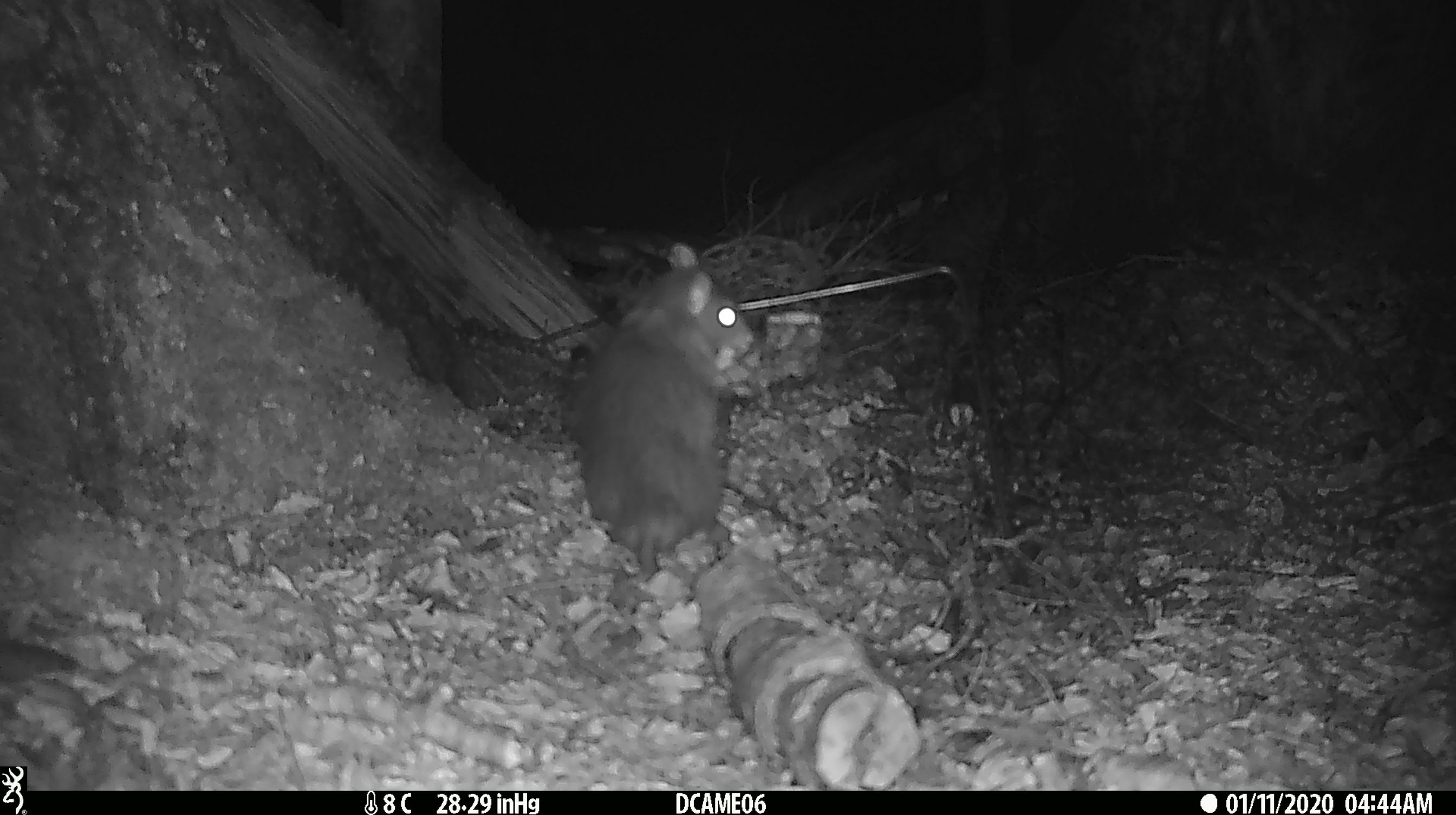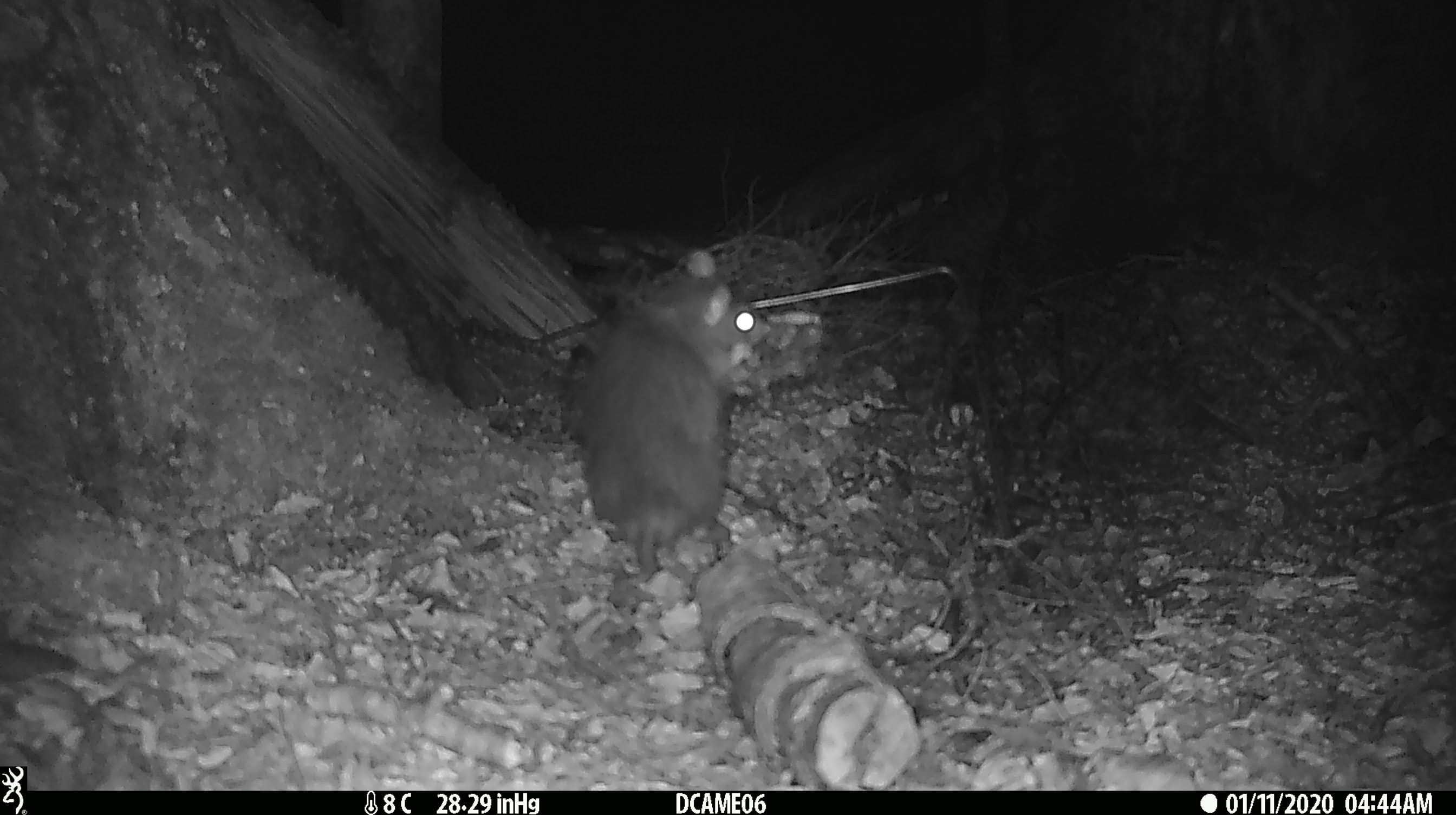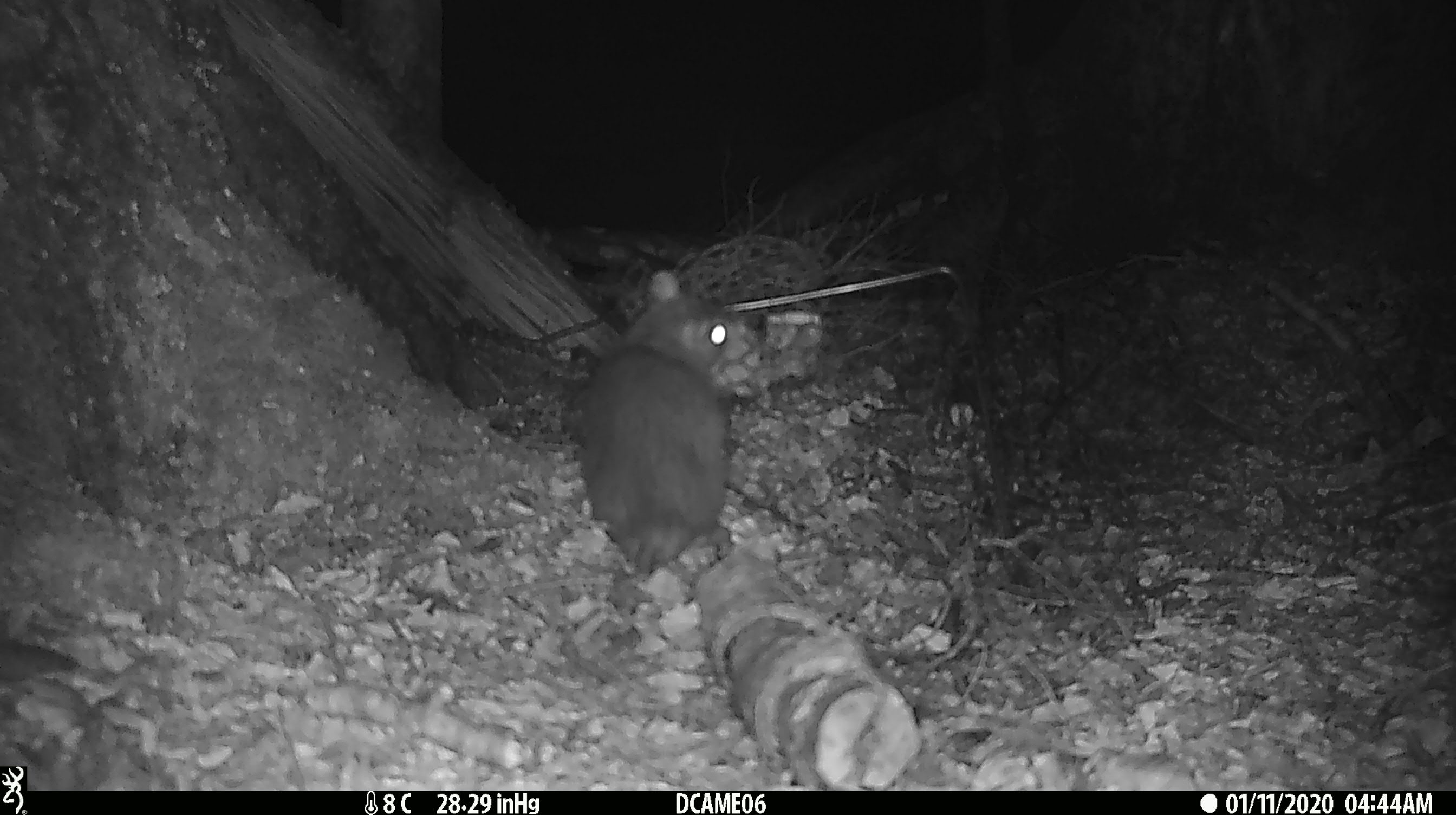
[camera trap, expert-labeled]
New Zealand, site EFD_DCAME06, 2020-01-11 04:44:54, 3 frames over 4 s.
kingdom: Animalia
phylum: Chordata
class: Mammalia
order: Rodentia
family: Muridae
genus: Rattus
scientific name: Rattus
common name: rat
Rat (Rattus).